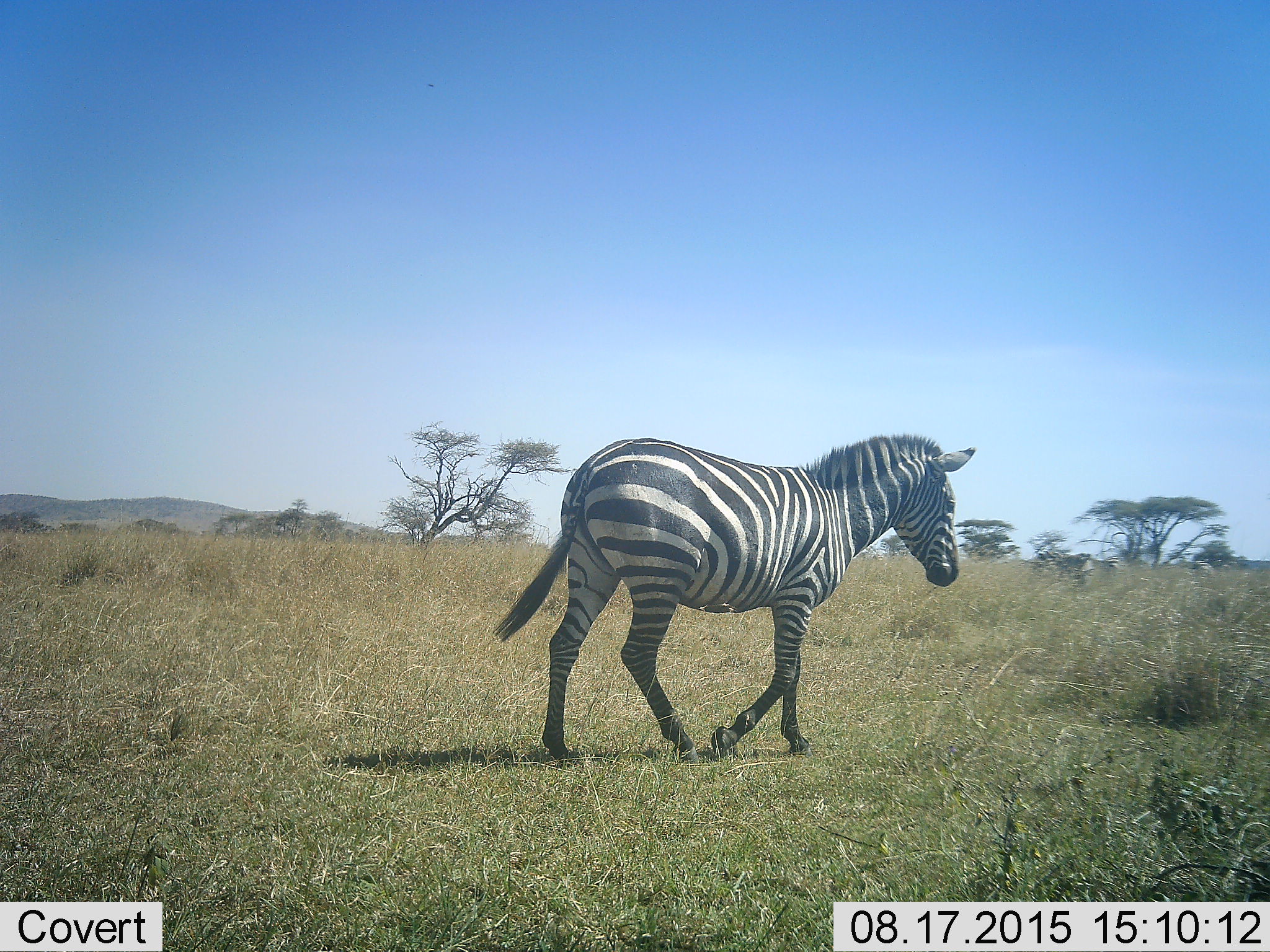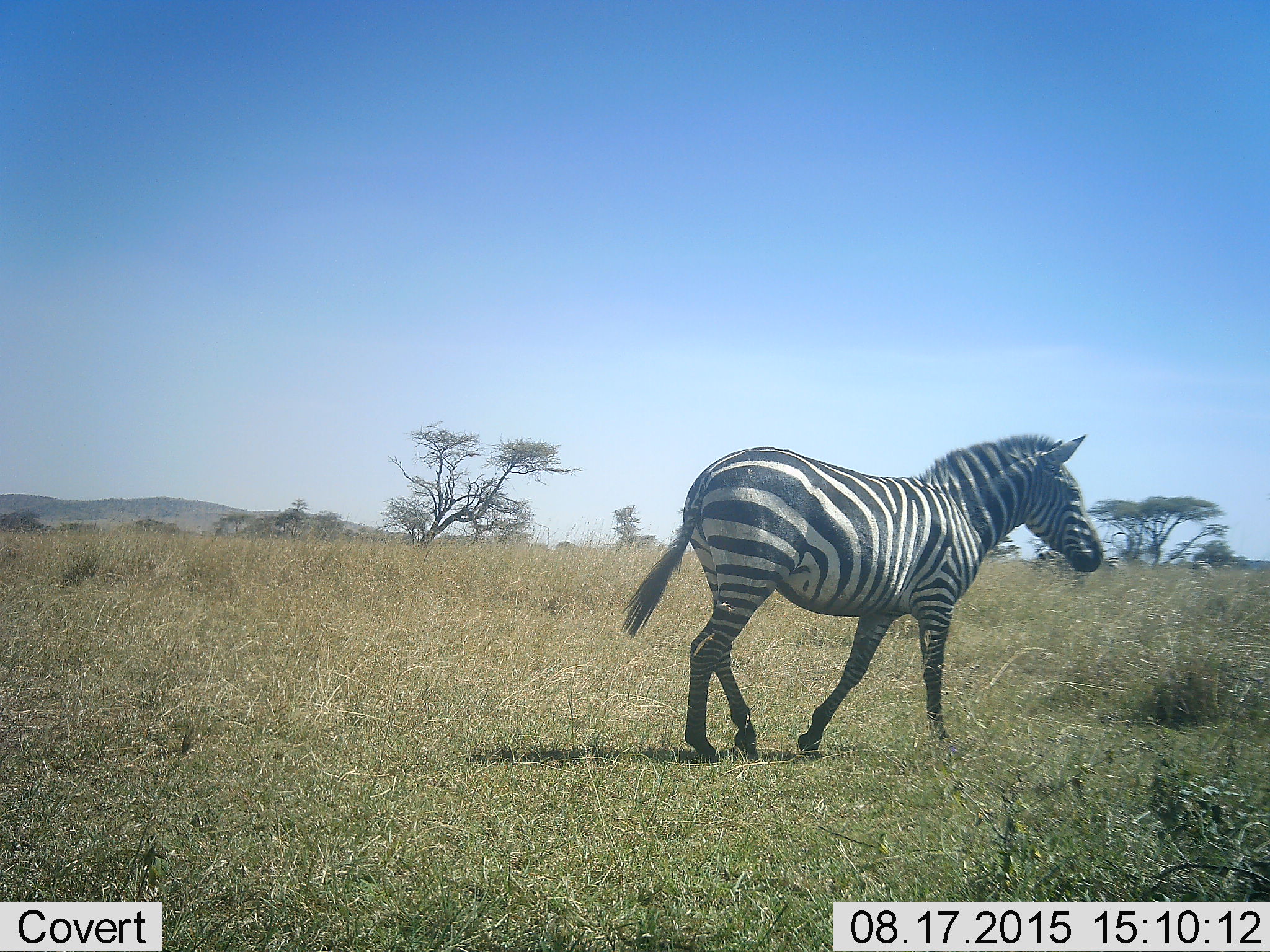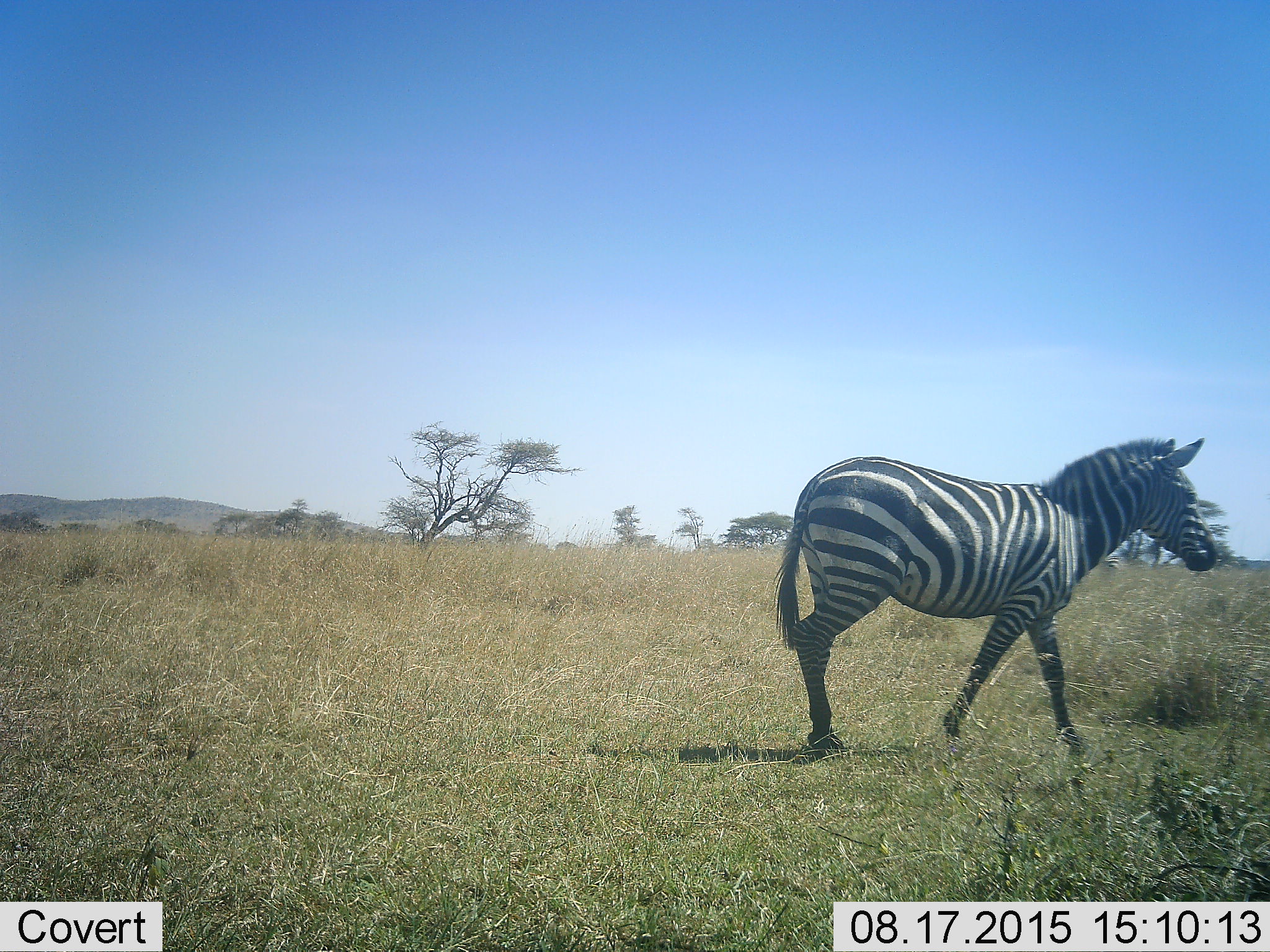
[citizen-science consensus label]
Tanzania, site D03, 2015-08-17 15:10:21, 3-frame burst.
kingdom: Animalia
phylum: Chordata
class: Mammalia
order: Perissodactyla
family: Equidae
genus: Equus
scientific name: Equus quagga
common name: plains zebra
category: zebra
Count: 1.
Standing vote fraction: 7%.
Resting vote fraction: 0%.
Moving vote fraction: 100%.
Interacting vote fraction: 0%.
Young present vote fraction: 0%.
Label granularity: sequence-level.